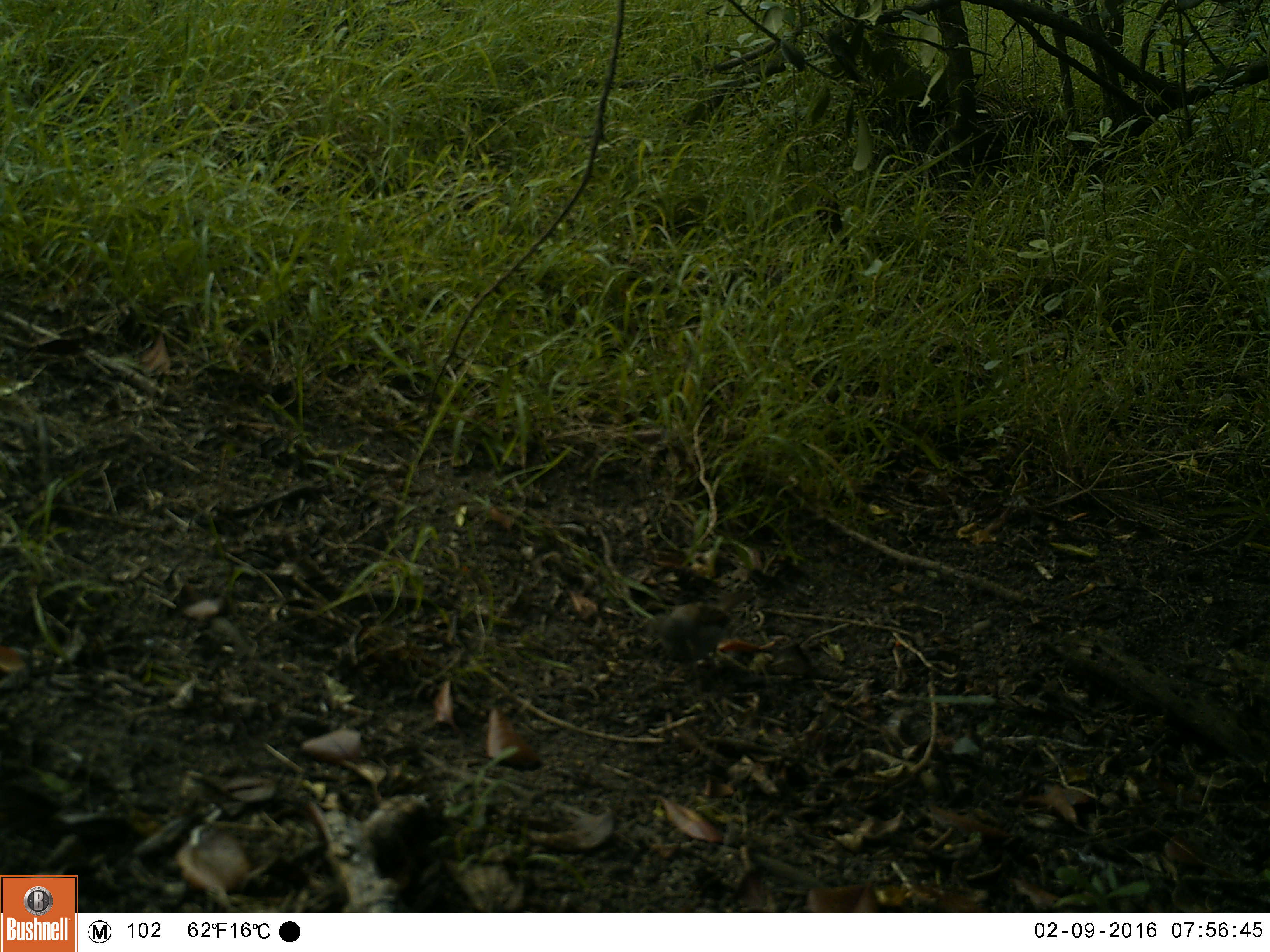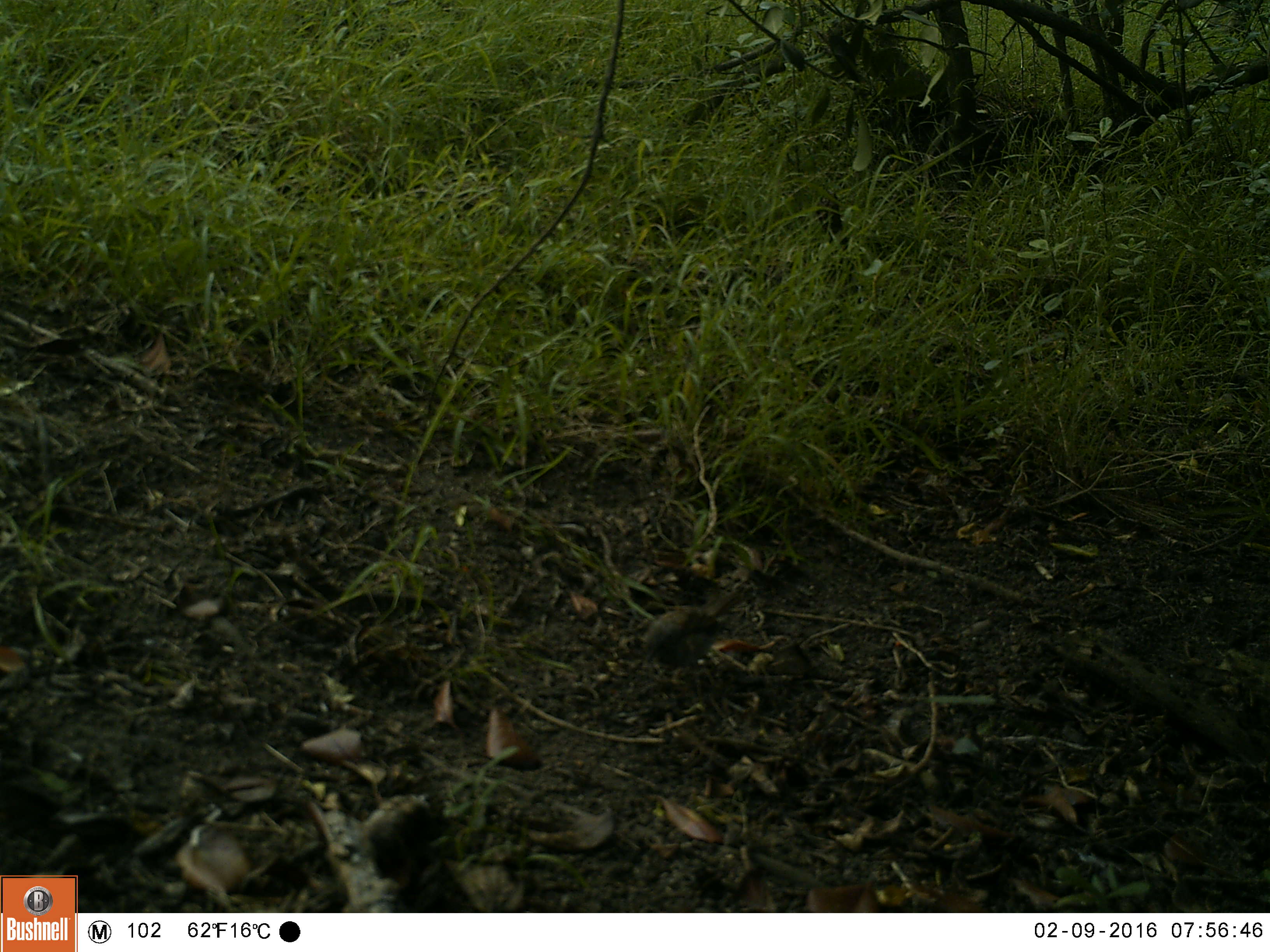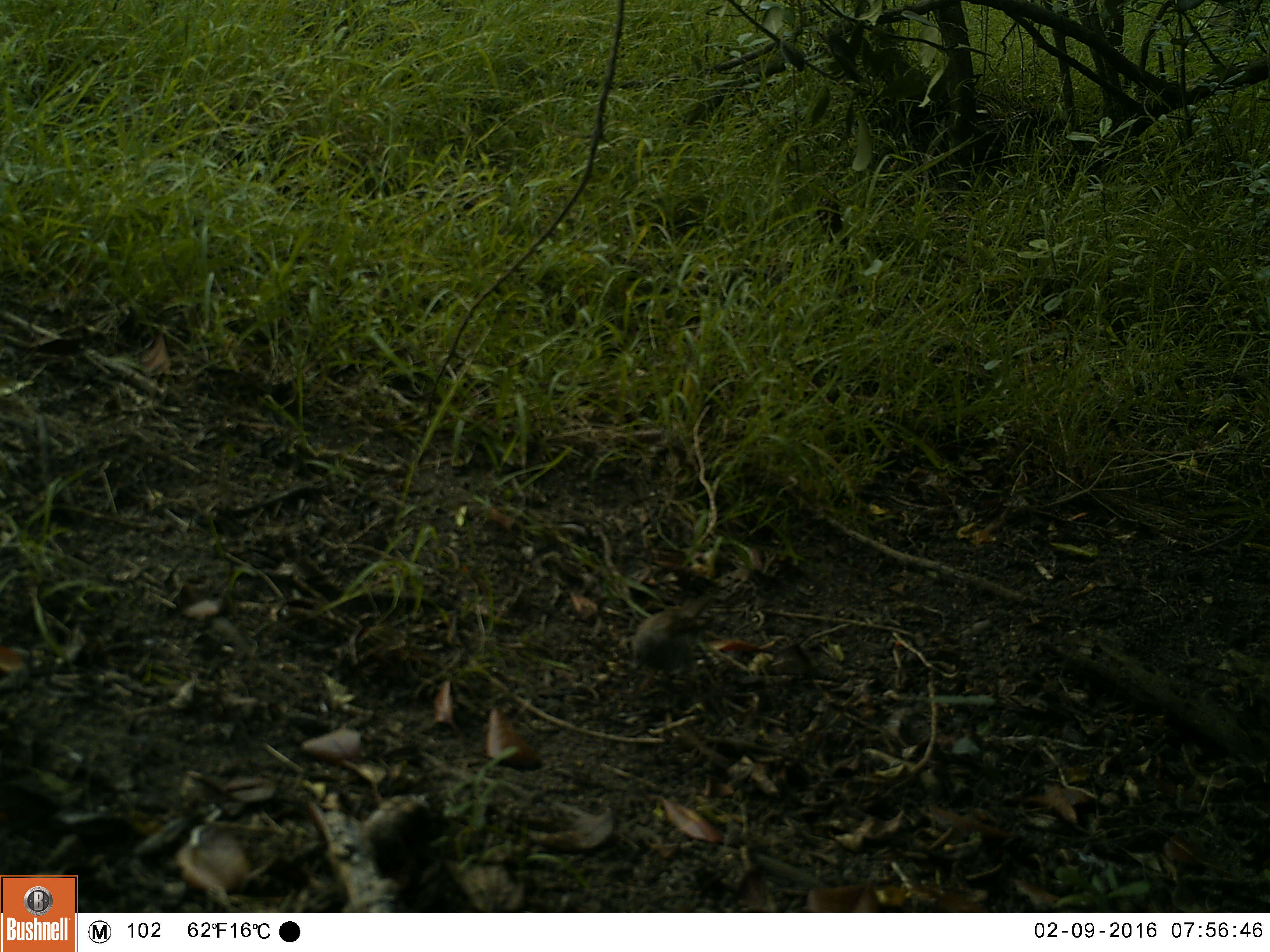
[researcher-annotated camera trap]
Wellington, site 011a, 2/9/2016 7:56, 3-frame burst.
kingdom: Animalia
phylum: Chordata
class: Aves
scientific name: Aves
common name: bird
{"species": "bird (Aves)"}